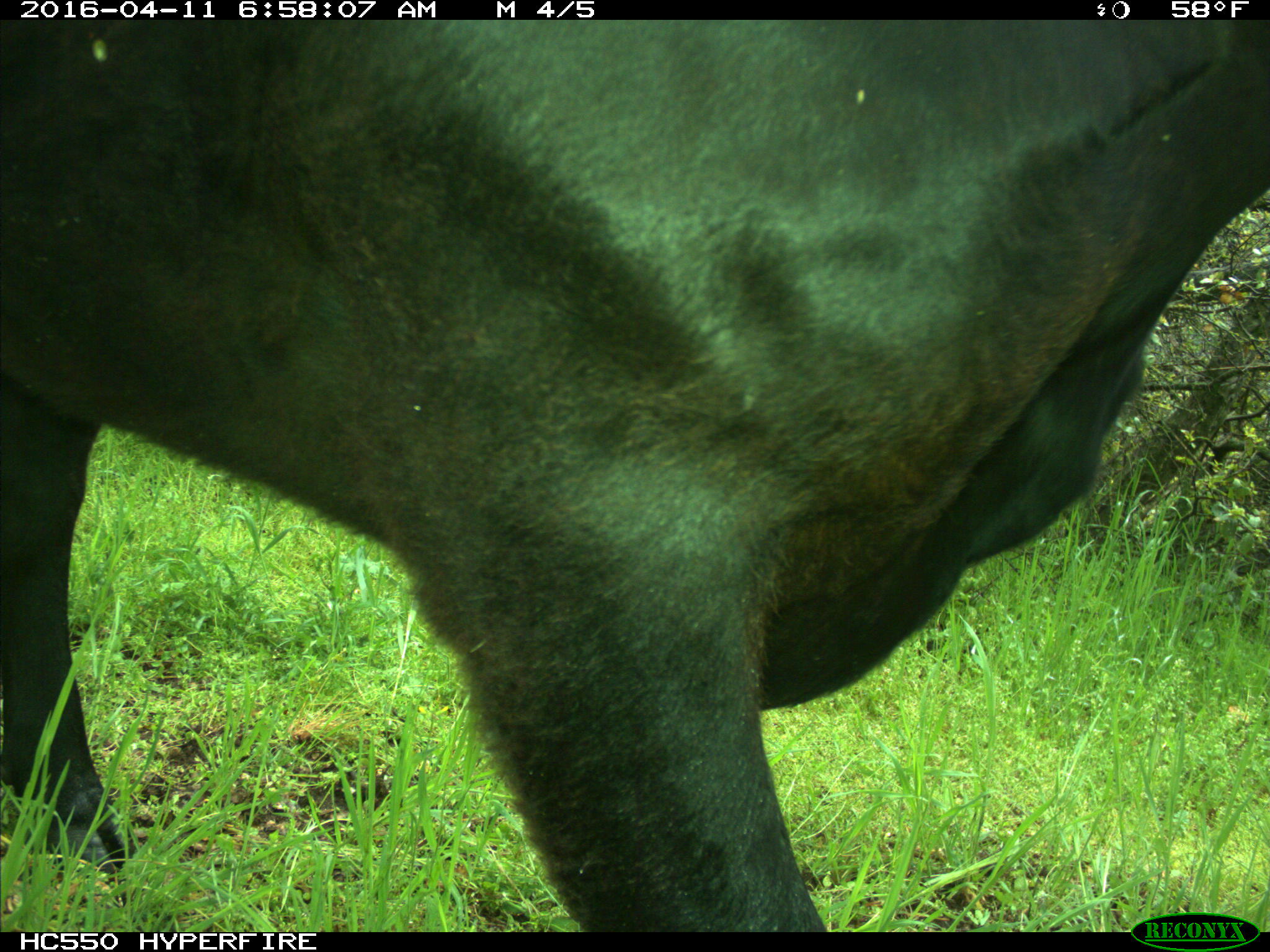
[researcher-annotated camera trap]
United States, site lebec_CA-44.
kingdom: Animalia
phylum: Chordata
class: Mammalia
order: Artiodactyla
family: Bovidae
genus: Bos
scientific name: Bos taurus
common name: domestic cow